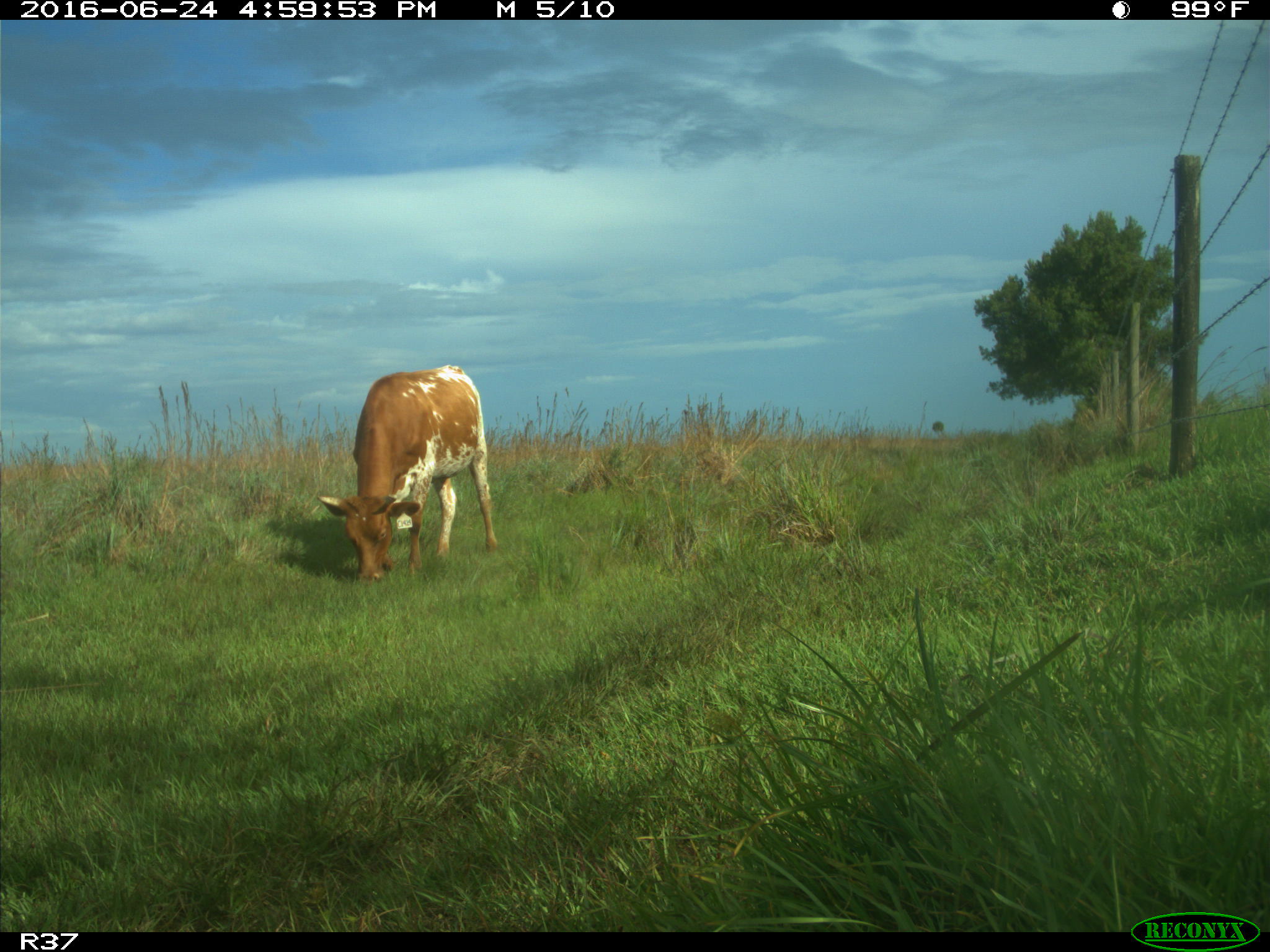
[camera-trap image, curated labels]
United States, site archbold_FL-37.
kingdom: Animalia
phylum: Chordata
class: Mammalia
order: Artiodactyla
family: Bovidae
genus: Bos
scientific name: Bos taurus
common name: domestic cow